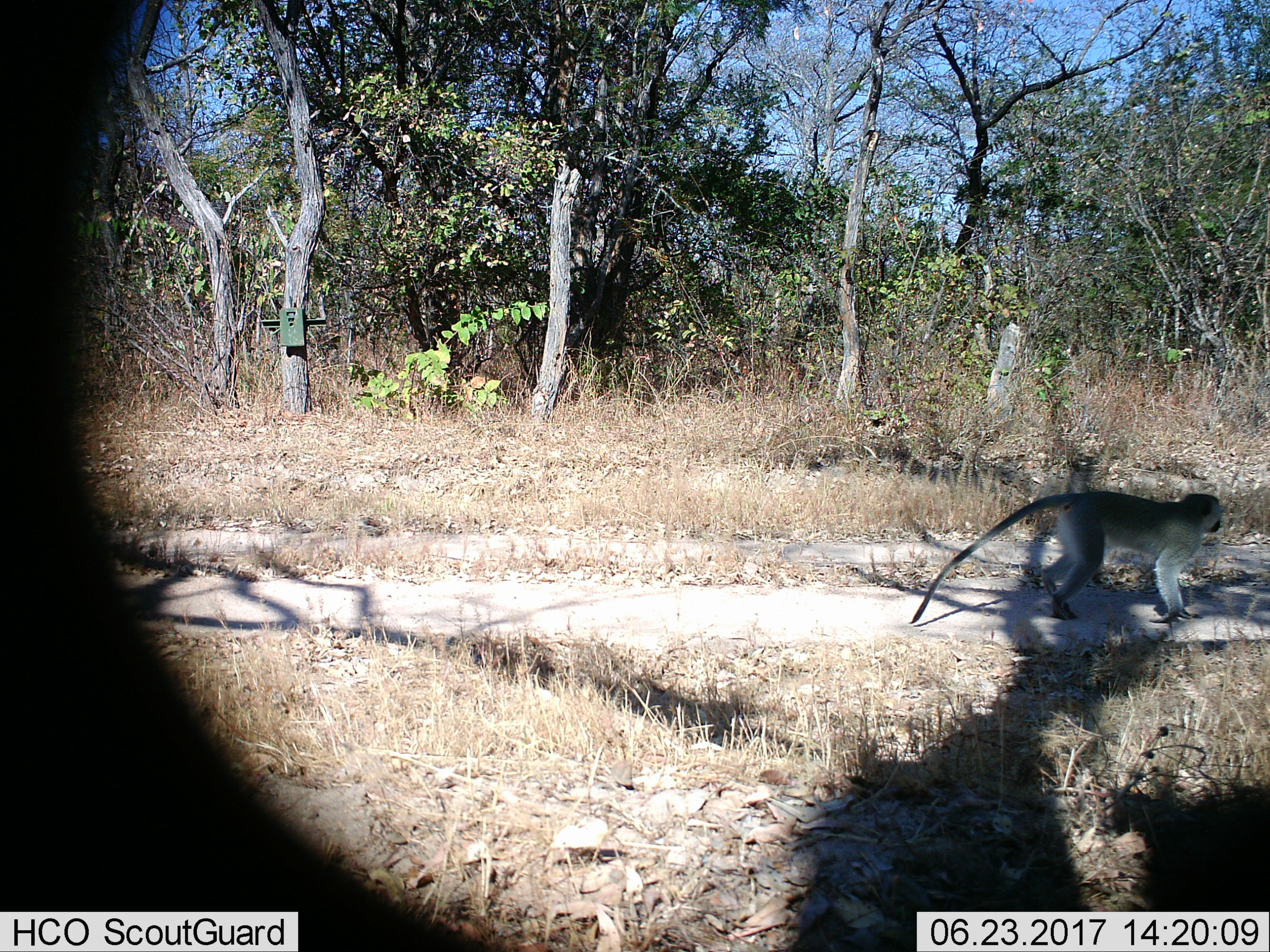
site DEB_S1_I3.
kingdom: Animalia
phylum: Chordata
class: Mammalia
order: Primates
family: Cercopithecidae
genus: Chlorocebus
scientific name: Chlorocebus pygerythrus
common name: vervet monkey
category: monkeyvervet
Monkeyvervet (vervet monkey) (Chlorocebus pygerythrus), count 1. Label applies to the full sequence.